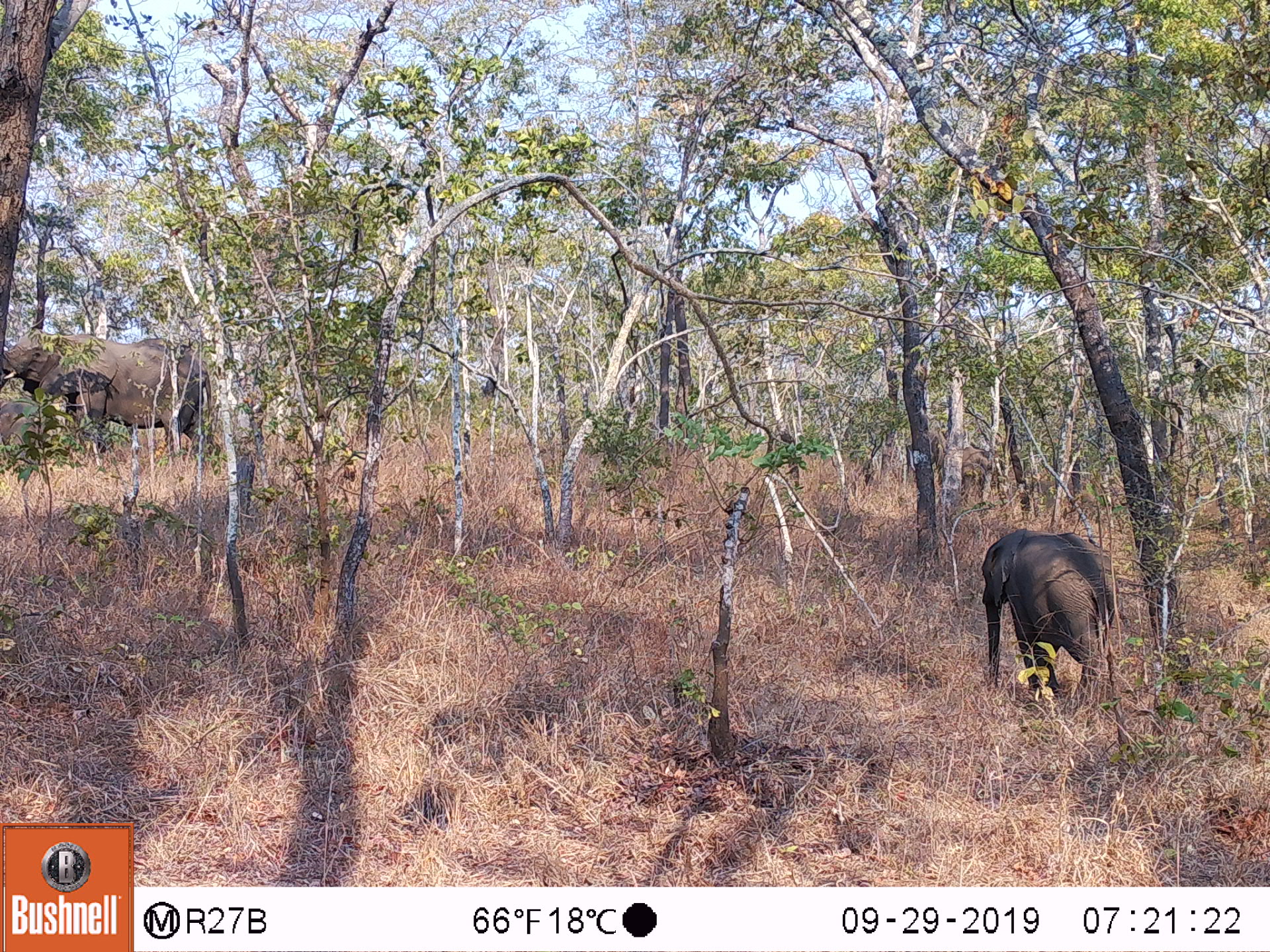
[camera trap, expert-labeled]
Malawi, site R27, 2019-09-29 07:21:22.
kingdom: Animalia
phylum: Chordata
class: Mammalia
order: Proboscidea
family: Elephantidae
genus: Loxodonta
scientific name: Loxodonta africana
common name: african savanna elephant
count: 3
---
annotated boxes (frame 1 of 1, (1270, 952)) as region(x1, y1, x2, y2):
african savanna elephant: region(0, 327, 220, 468); region(966, 519, 1120, 706); region(0, 390, 65, 471)